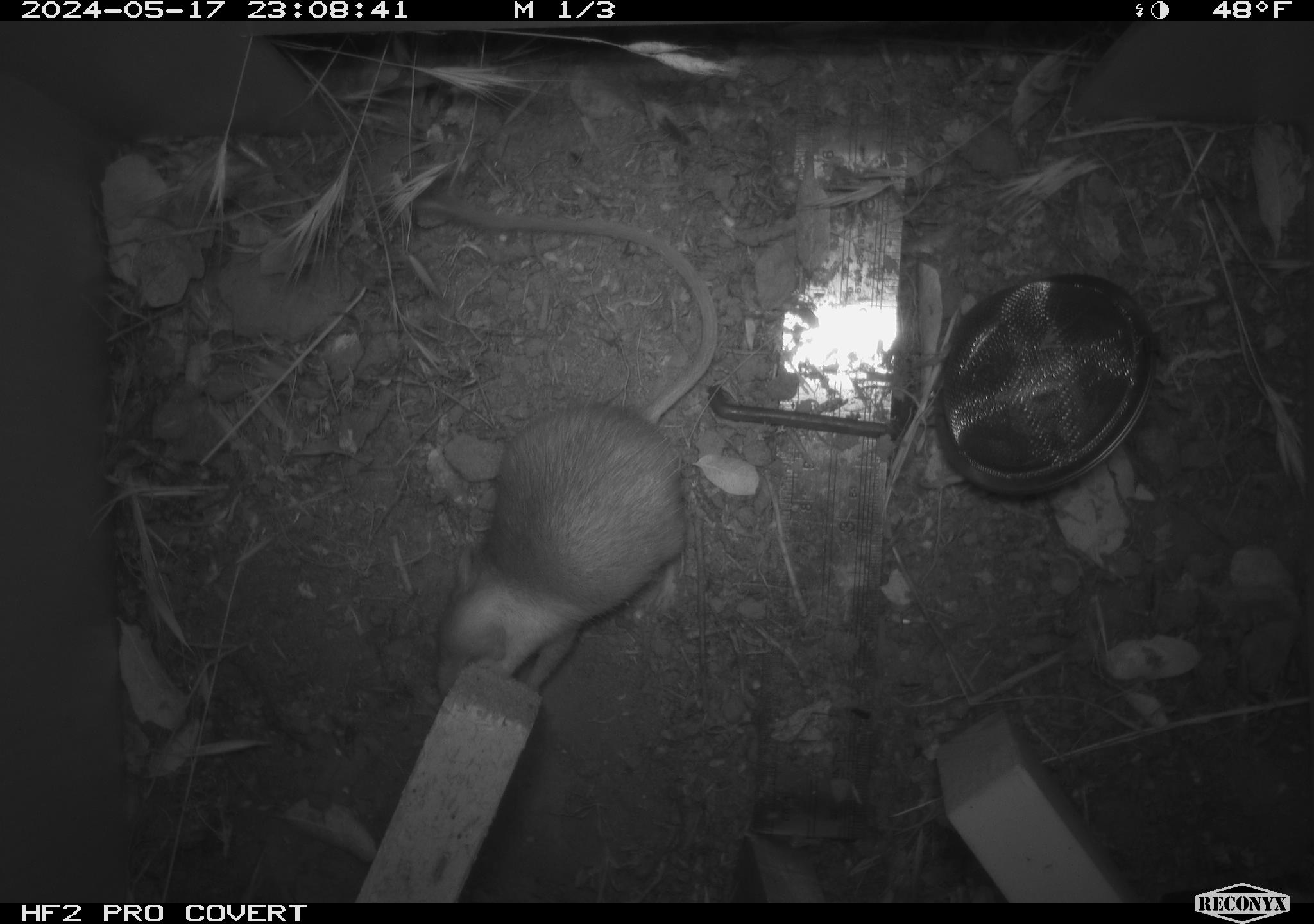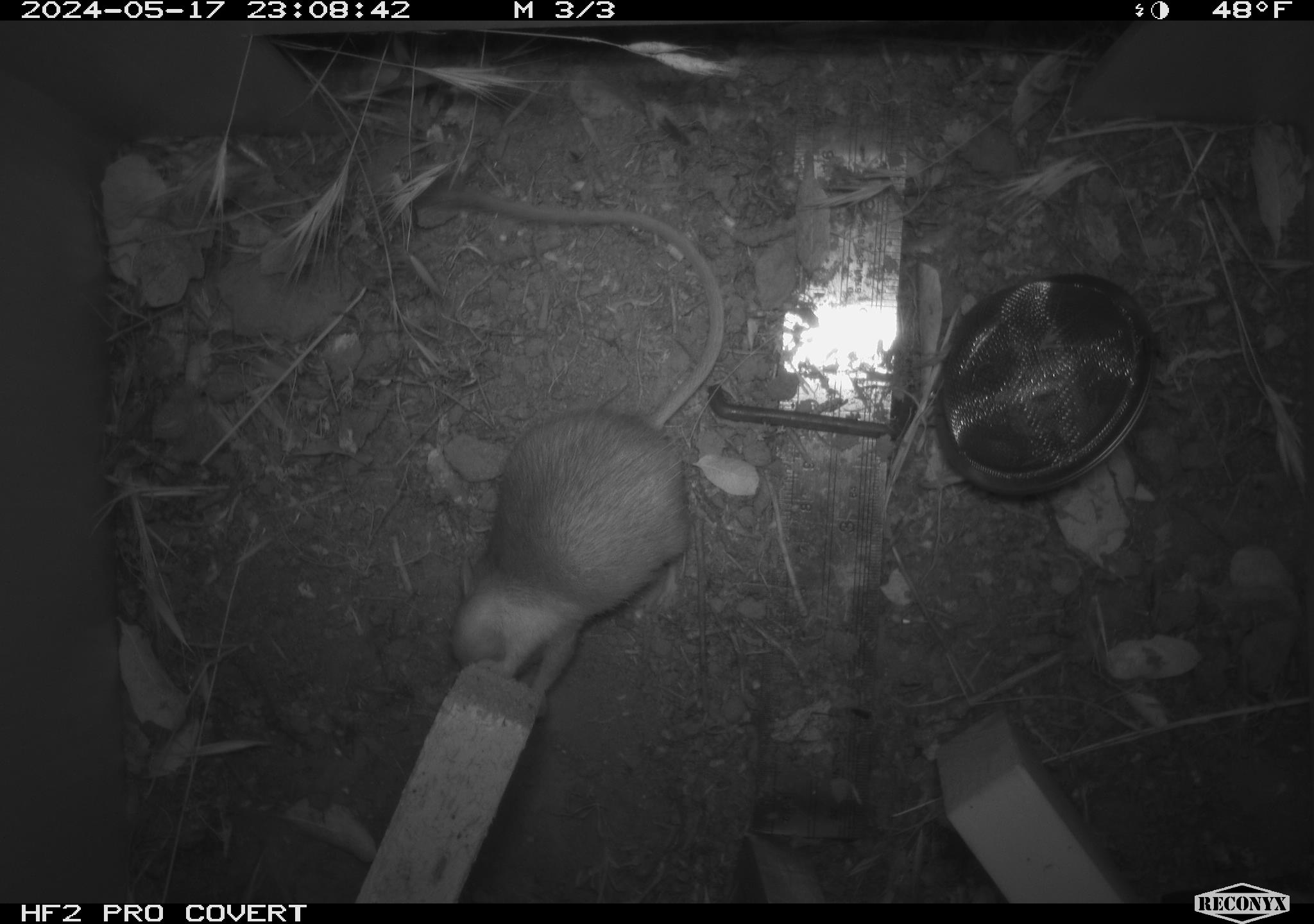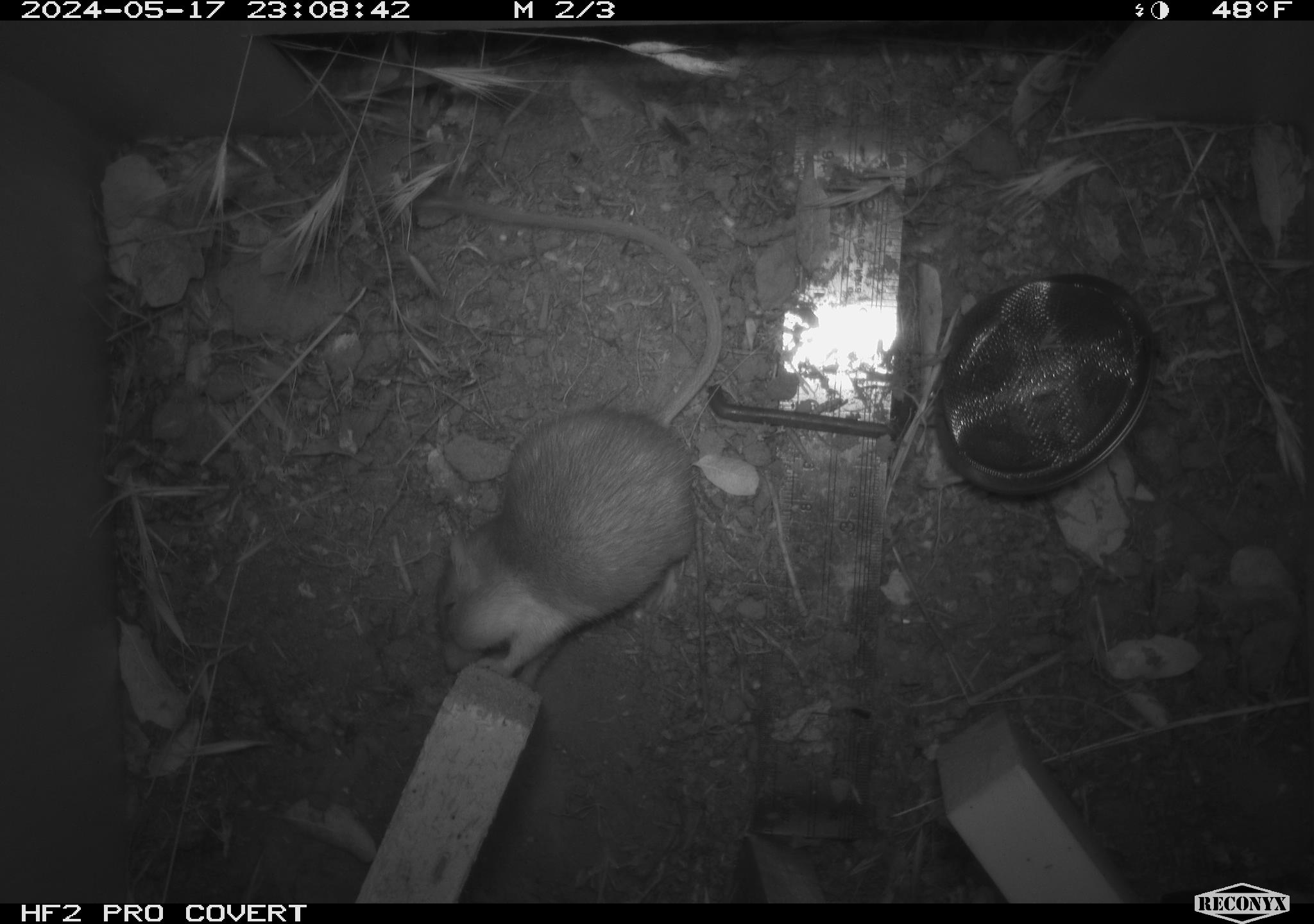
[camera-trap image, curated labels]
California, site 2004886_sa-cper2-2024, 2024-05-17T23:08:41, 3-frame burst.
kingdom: Animalia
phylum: Chordata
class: Mammalia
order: Rodentia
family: Heteromyidae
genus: Dipodomys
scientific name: Dipodomys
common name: kangaroo rats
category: dipodomys species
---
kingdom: Animalia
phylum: Chordata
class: Mammalia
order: Rodentia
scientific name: Rodentia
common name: rodent